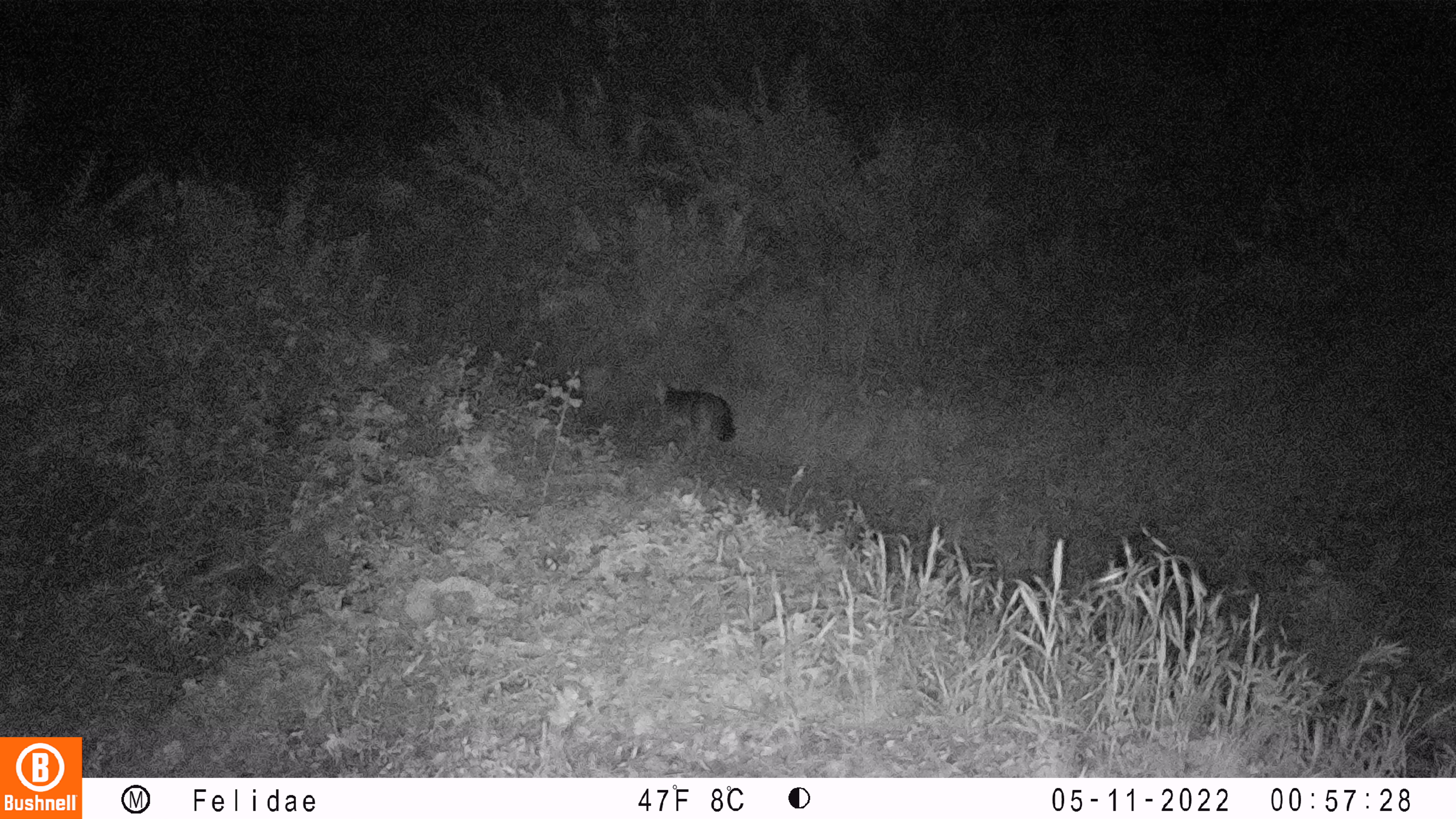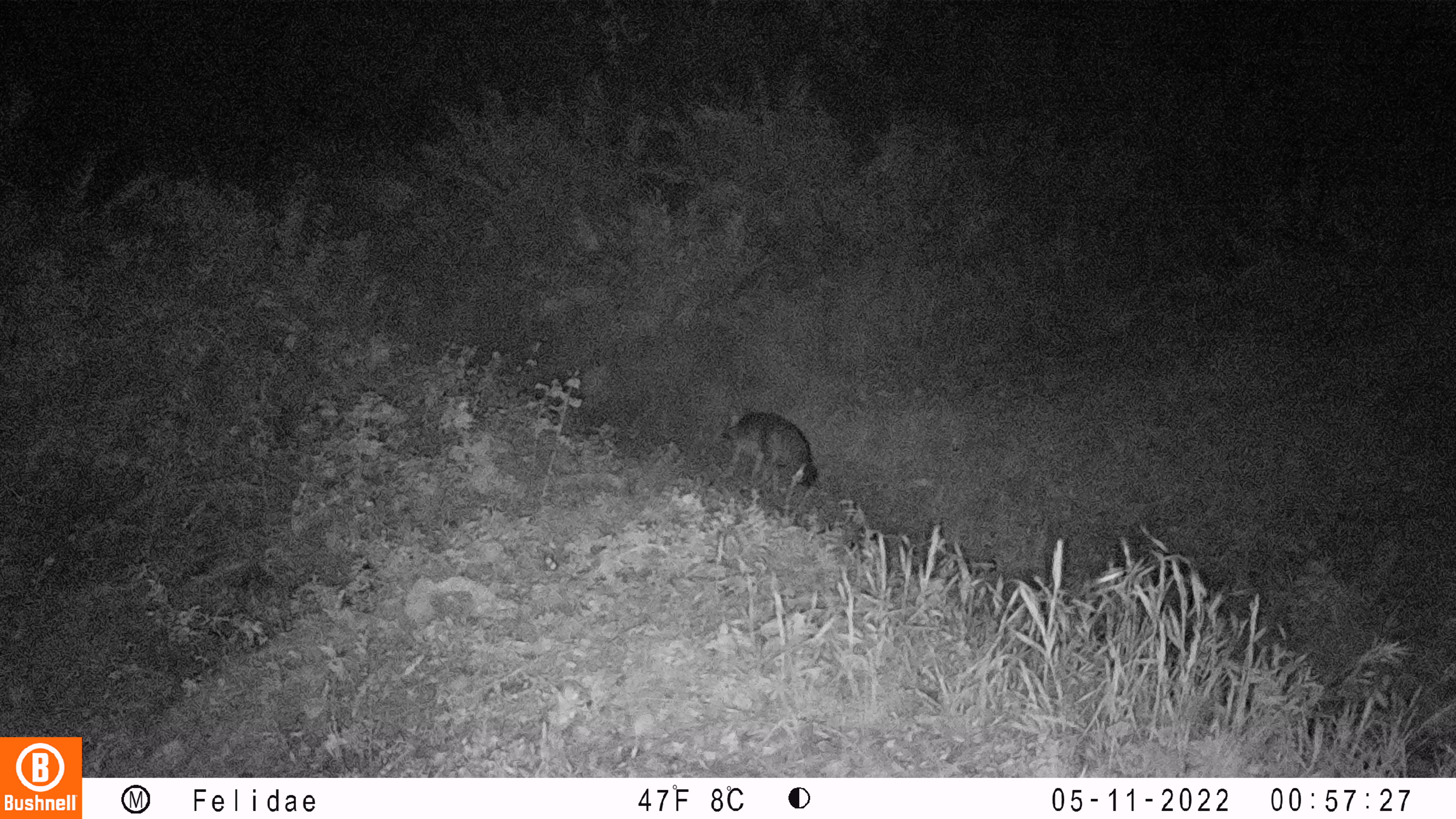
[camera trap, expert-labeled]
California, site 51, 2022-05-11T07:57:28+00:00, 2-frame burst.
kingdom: Animalia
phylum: Chordata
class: Mammalia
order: Carnivora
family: Canidae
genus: Urocyon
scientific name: Urocyon cinereoargenteus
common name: gray fox